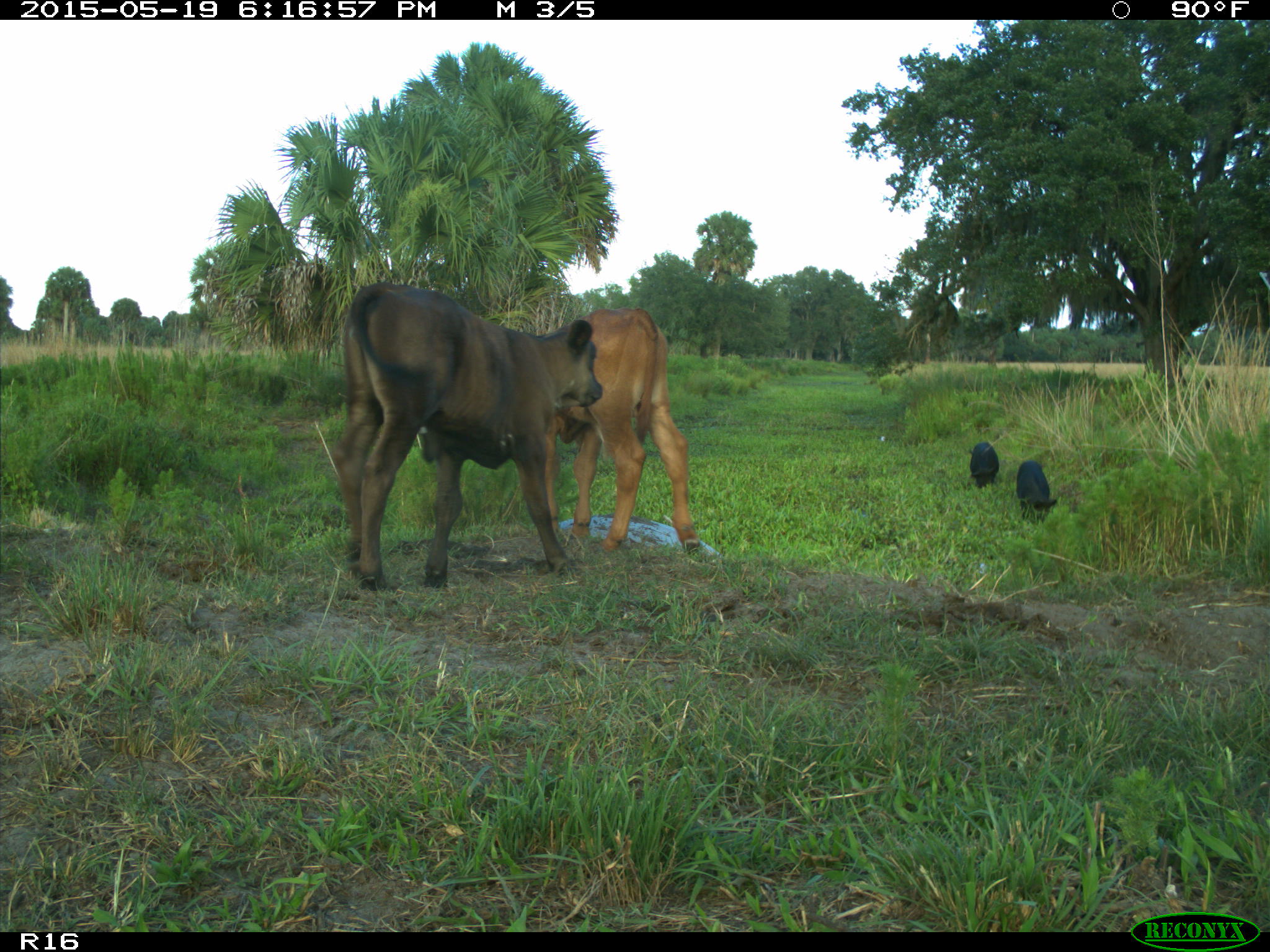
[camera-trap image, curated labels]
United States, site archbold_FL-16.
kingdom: Animalia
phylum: Chordata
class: Mammalia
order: Artiodactyla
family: Suidae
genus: Sus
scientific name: Sus scrofa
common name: wild boar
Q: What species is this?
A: Sus scrofa (wild boar).